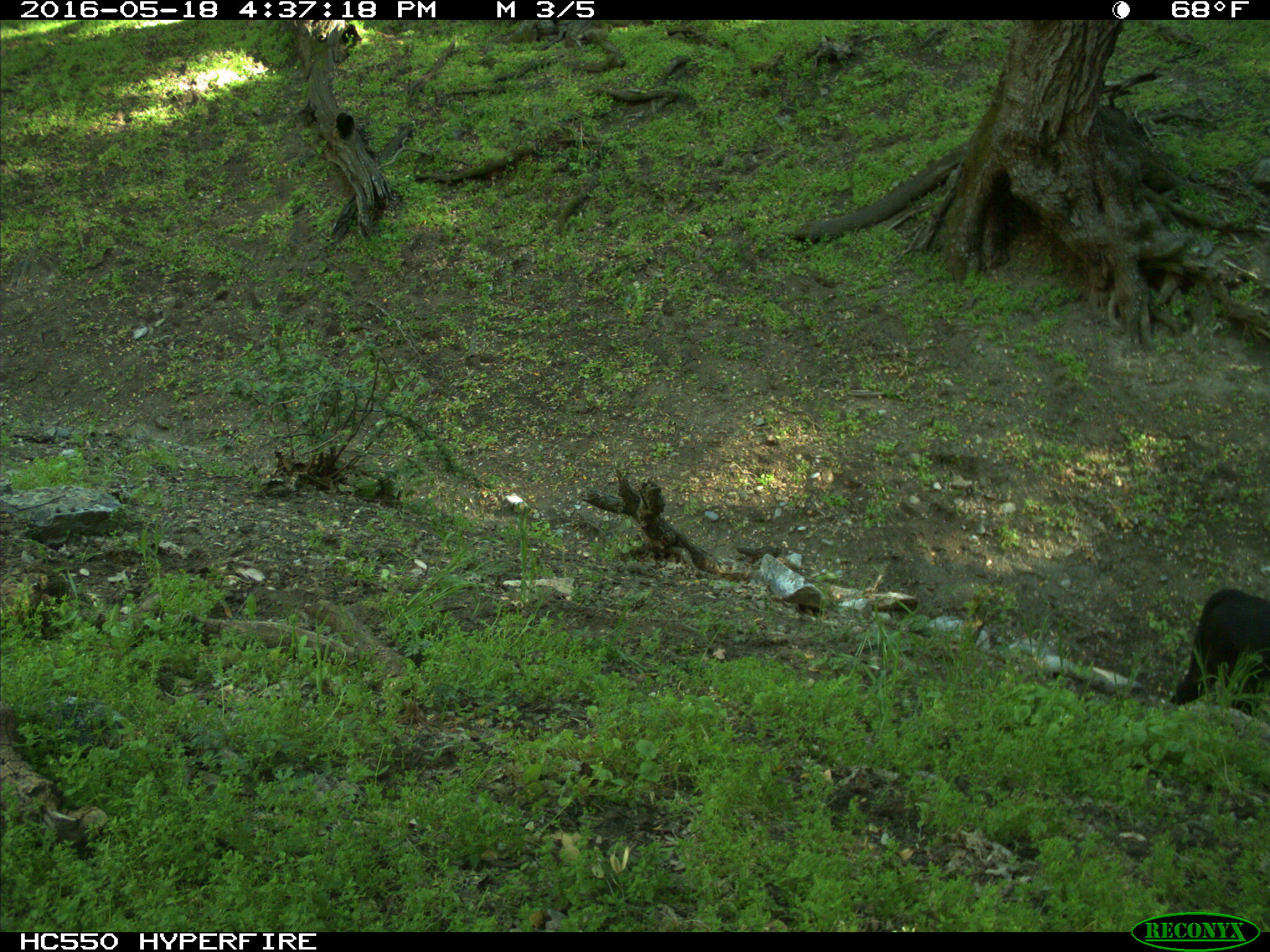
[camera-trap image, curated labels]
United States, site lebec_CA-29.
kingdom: Animalia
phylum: Chordata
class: Mammalia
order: Artiodactyla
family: Bovidae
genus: Bos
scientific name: Bos taurus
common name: domestic cow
Bos taurus (domestic cow).